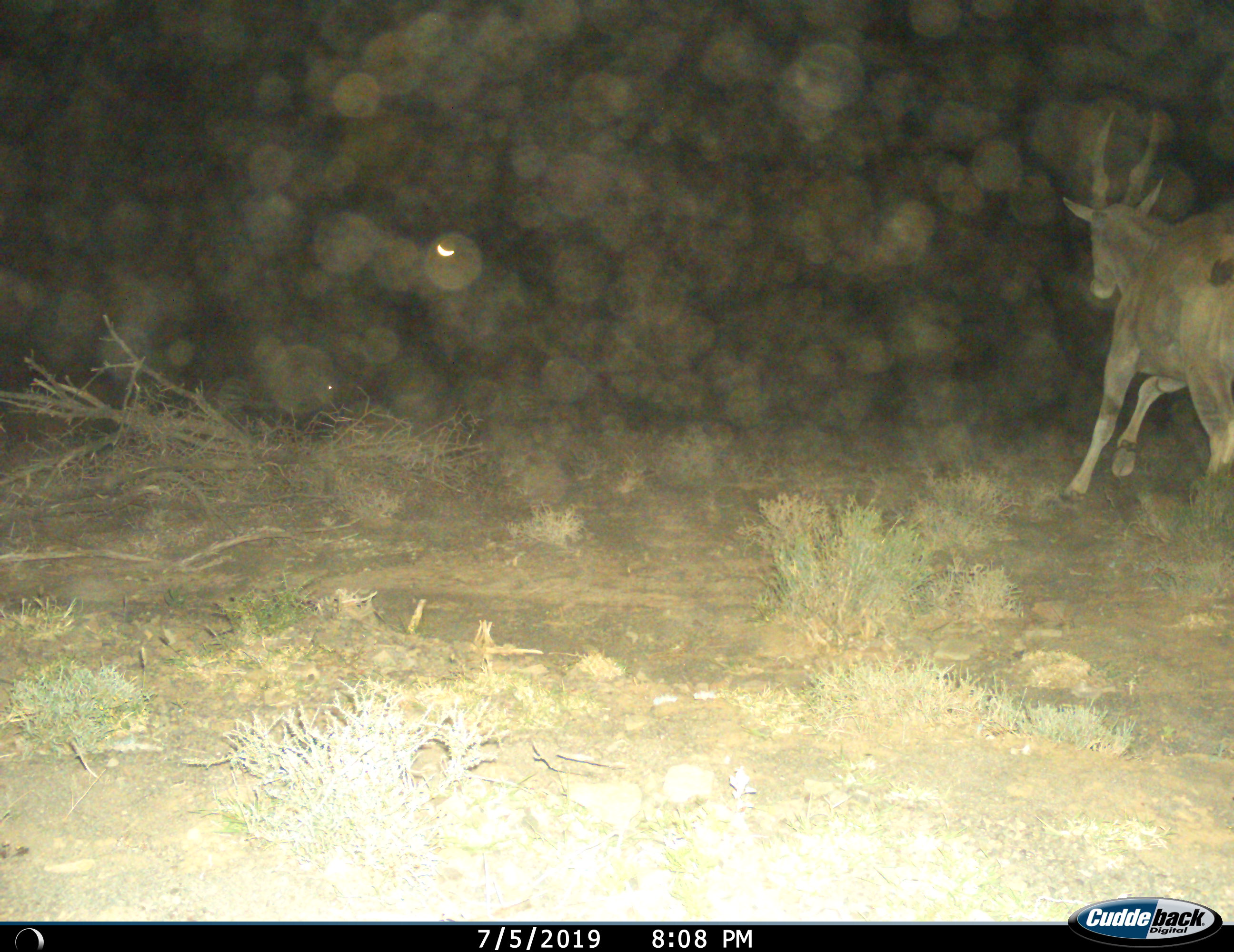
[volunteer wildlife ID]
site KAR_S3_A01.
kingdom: Animalia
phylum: Chordata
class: Mammalia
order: Artiodactyla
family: Bovidae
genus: Tragelaphus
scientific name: Tragelaphus oryx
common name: eland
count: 1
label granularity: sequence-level